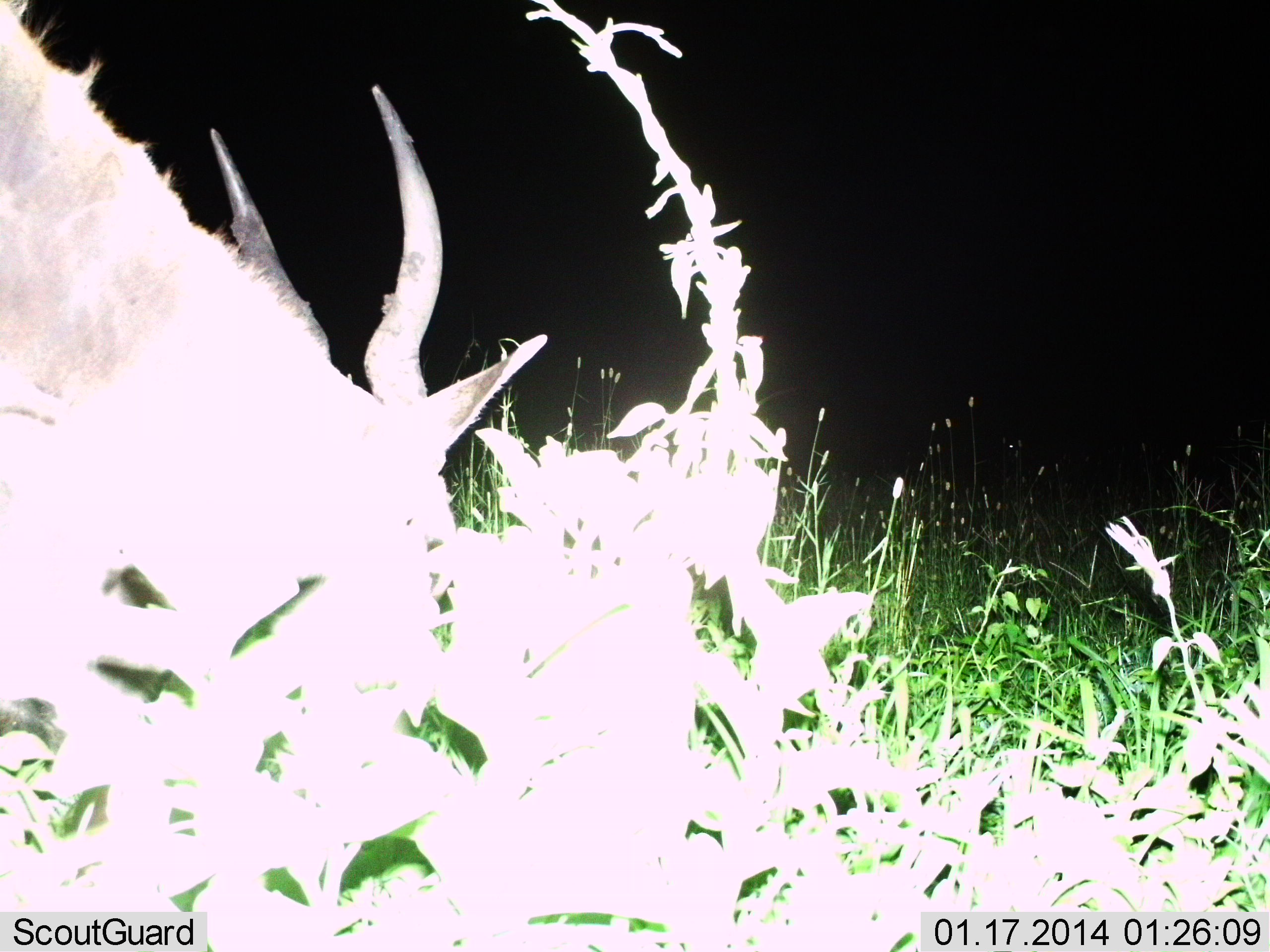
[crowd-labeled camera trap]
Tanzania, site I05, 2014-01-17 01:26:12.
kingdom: Animalia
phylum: Chordata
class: Mammalia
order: Artiodactyla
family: Bovidae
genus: Tragelaphus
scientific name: Tragelaphus oryx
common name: eland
Eland (Tragelaphus oryx), count 1. Behavior (volunteer vote fractions): standing 14%, resting 0%, moving 0%, interacting 0%. Young present (vote fraction): 0%. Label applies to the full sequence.